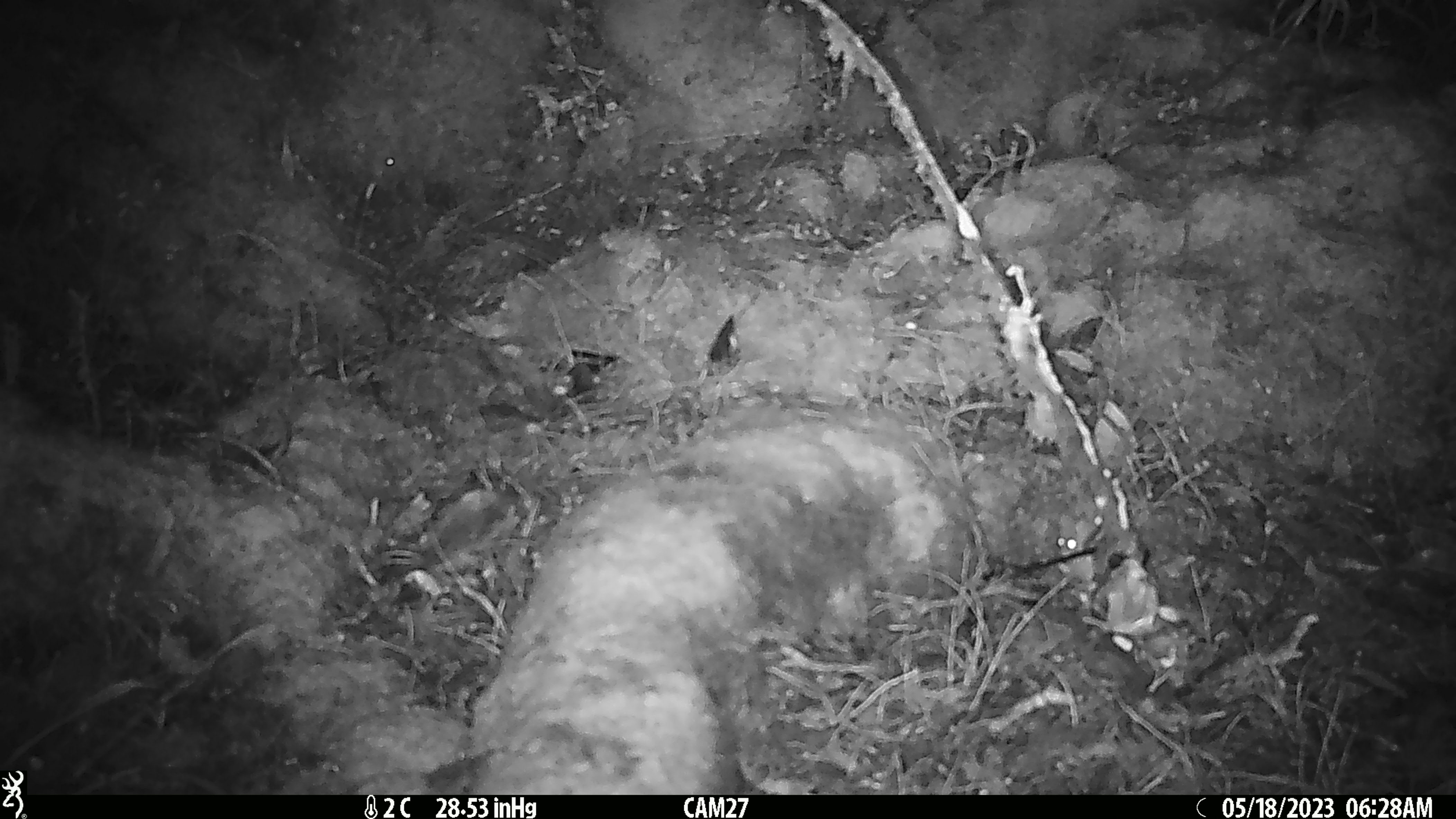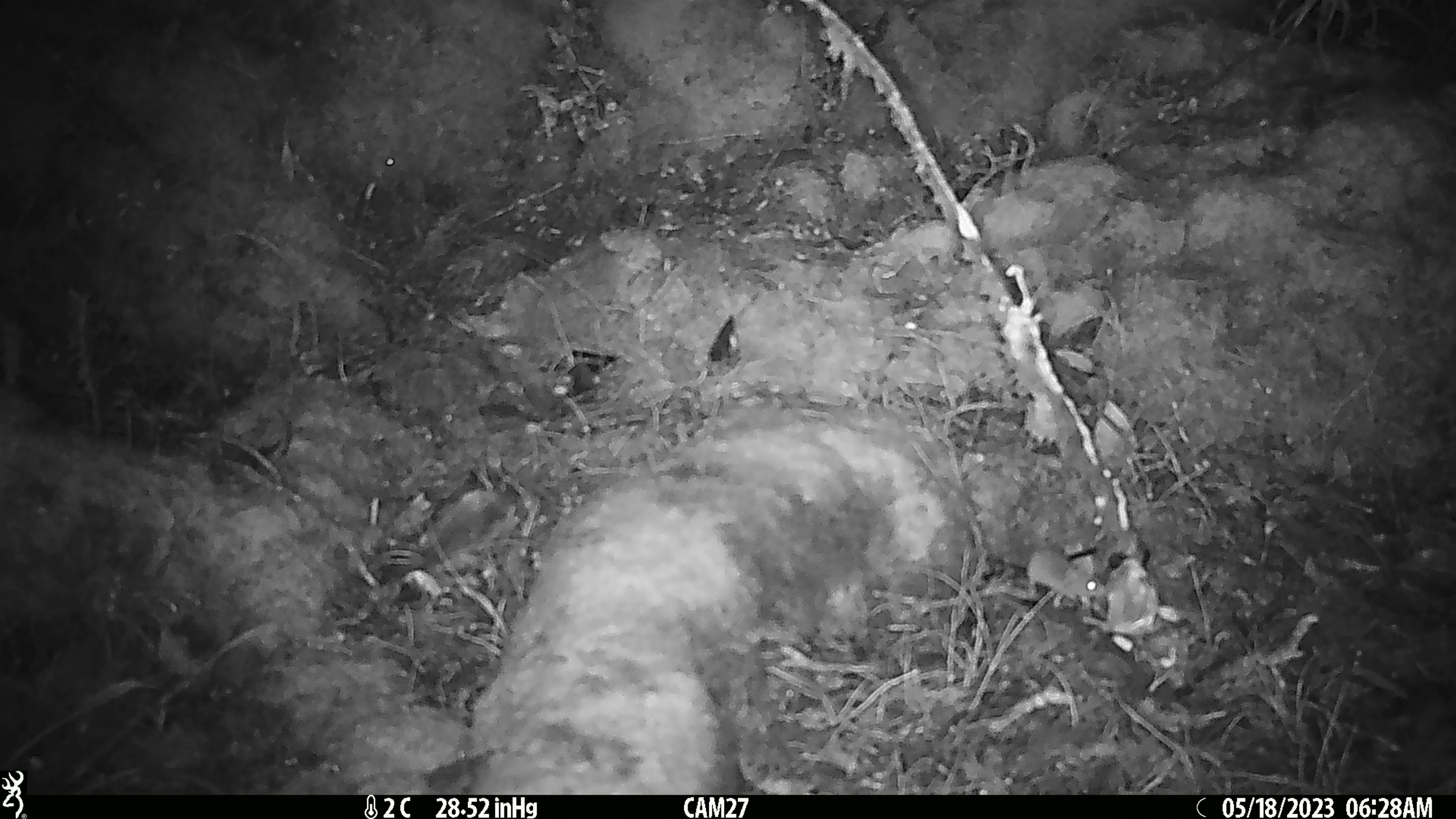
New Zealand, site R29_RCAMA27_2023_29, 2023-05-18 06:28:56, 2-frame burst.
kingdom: Animalia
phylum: Chordata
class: Mammalia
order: Rodentia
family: Muridae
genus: Mus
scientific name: Mus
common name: mouse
Mouse (Mus).